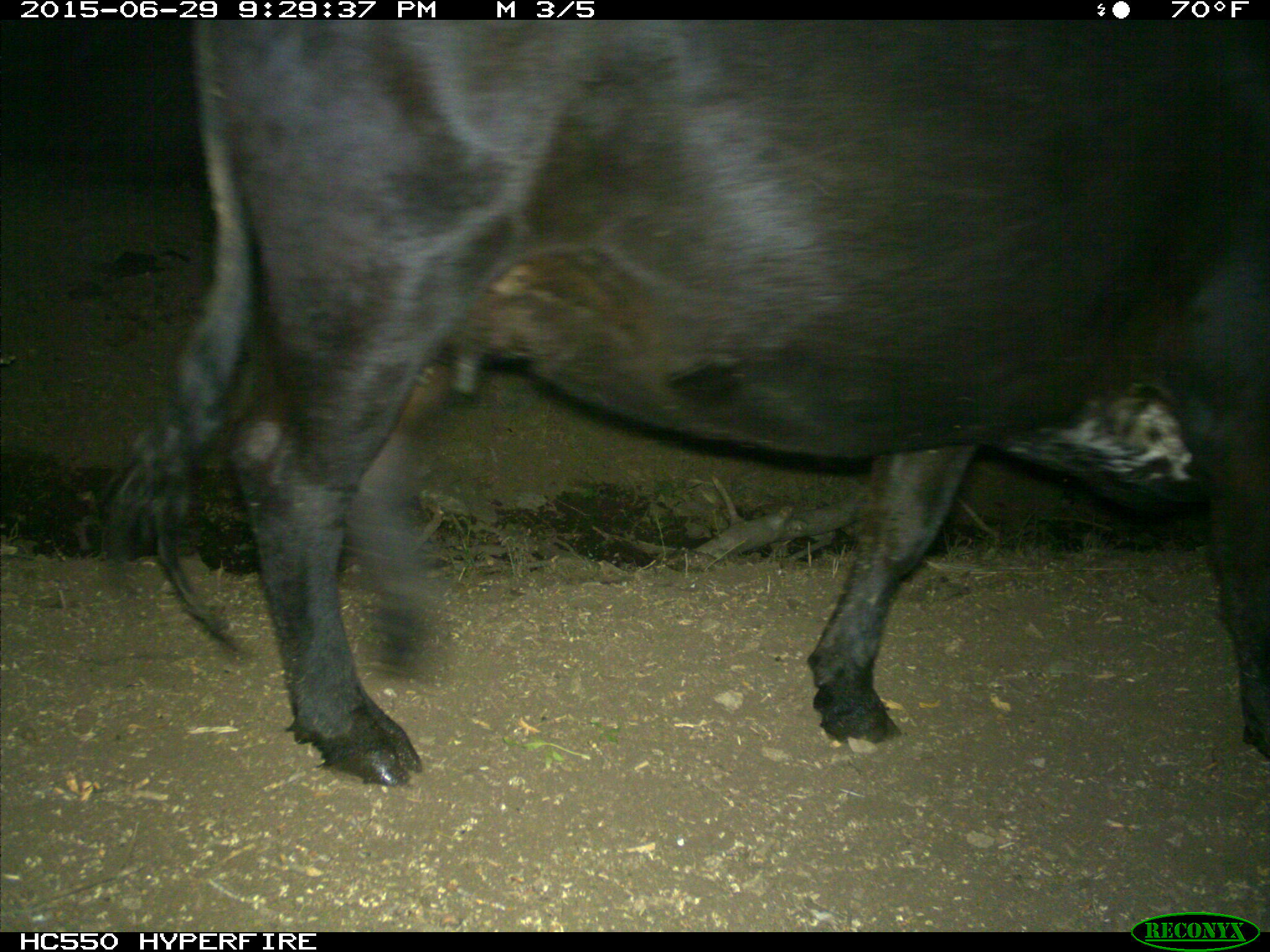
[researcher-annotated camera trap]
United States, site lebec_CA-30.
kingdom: Animalia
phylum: Chordata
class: Mammalia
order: Artiodactyla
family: Bovidae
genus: Bos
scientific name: Bos taurus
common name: domestic cow